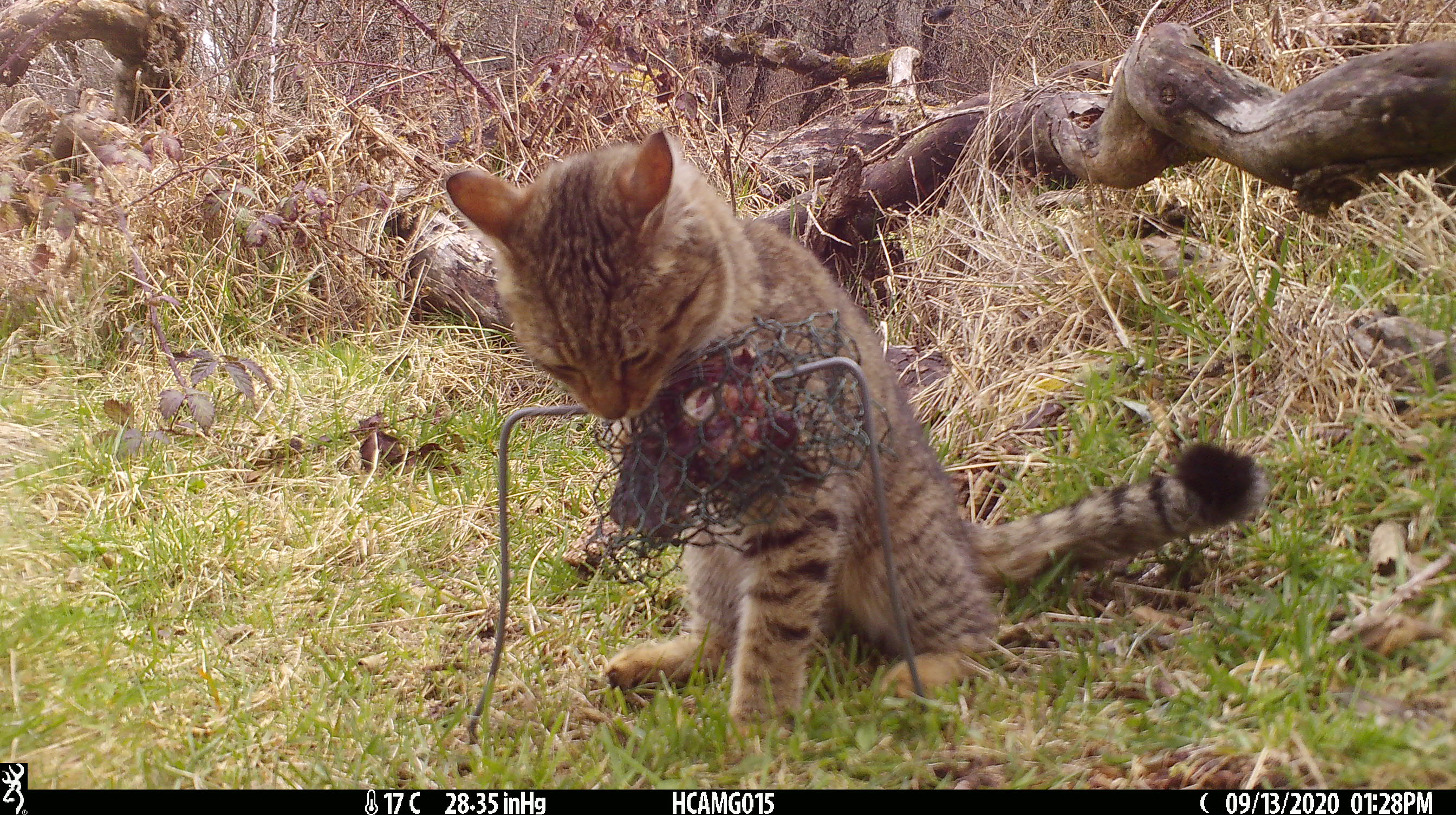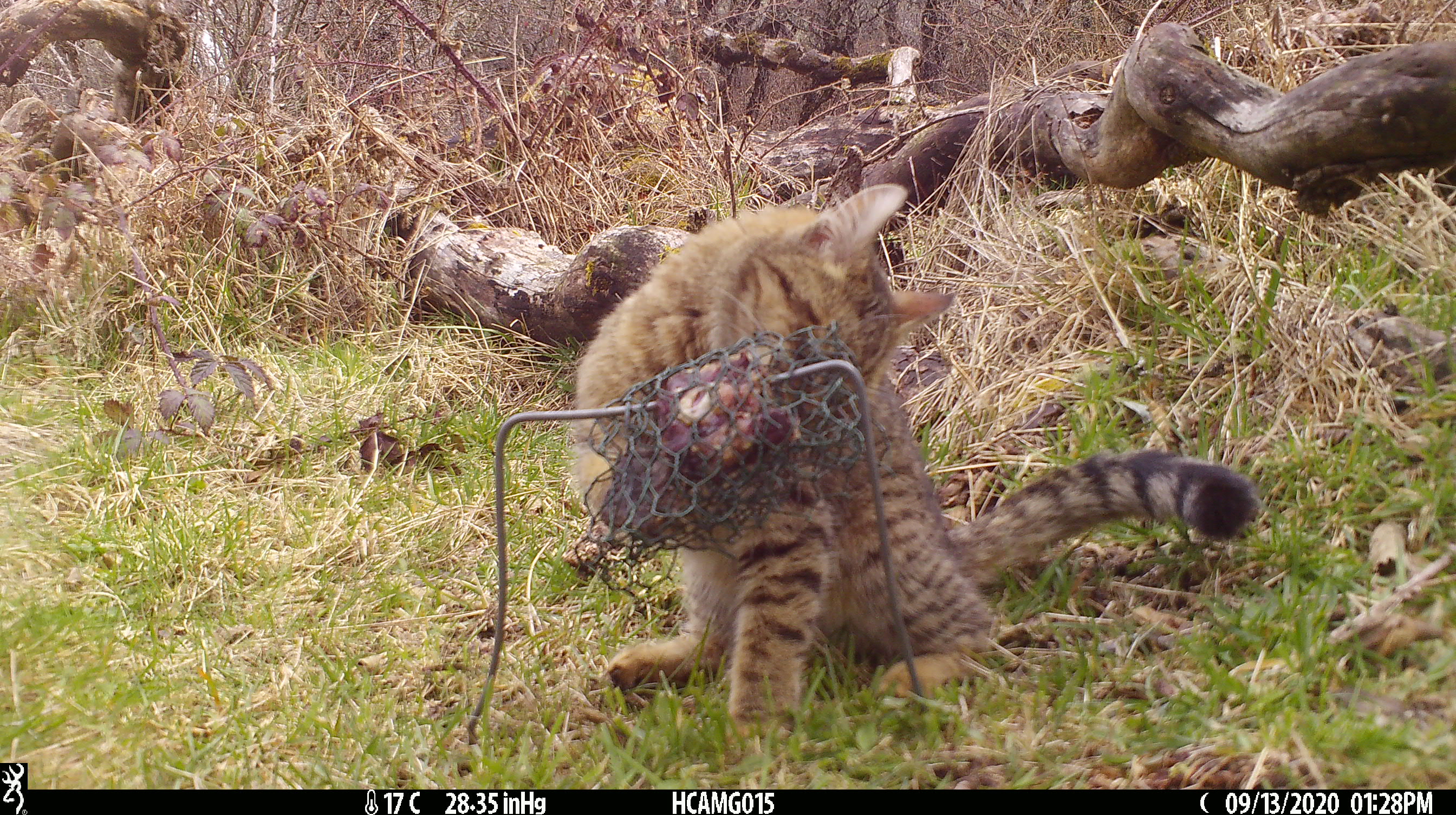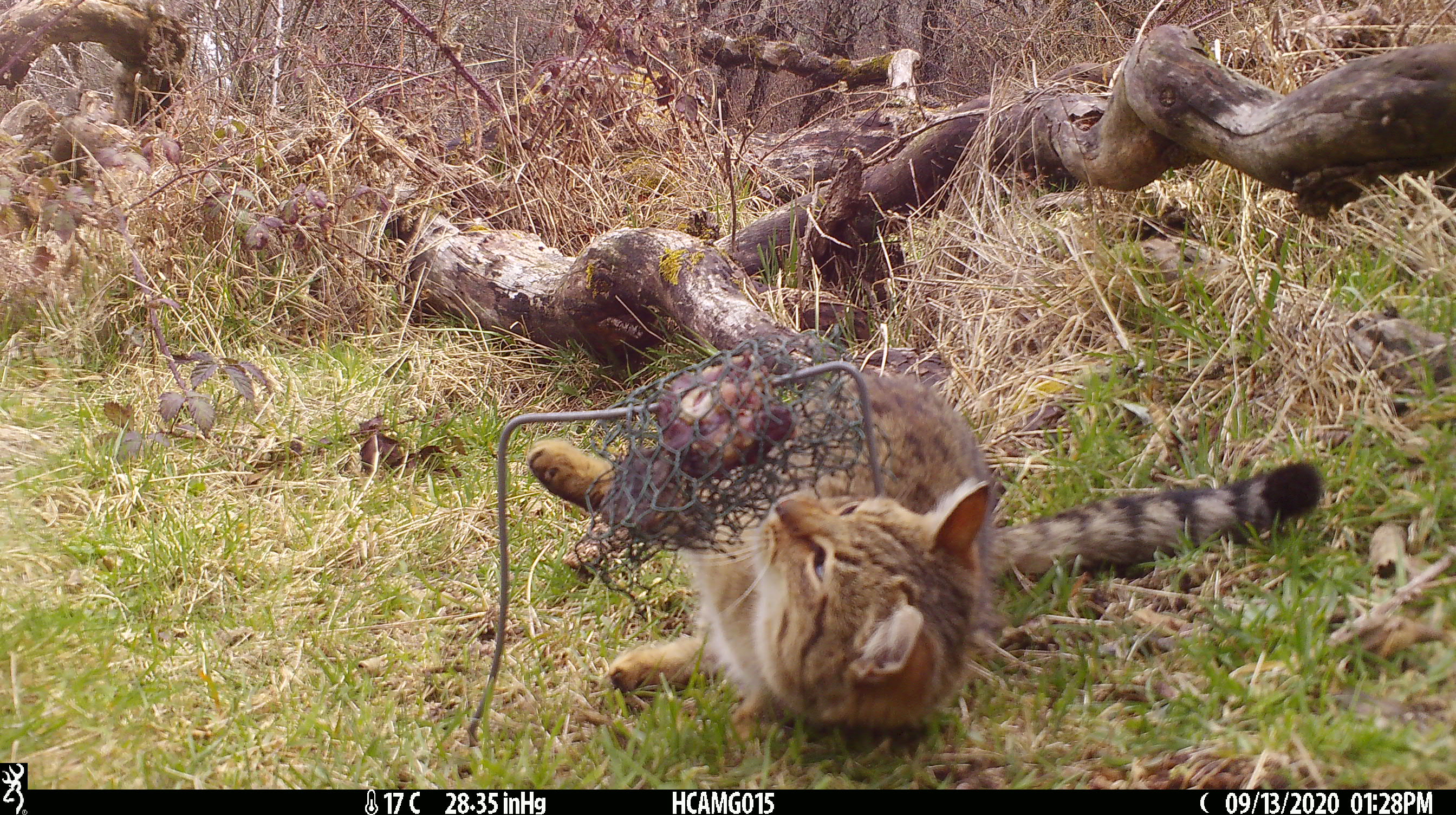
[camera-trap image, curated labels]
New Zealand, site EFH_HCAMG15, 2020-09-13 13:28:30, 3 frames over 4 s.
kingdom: Animalia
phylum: Chordata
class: Mammalia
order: Carnivora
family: Felidae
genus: Felis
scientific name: Felis catus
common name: domestic cat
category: cat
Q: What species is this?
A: Cat (domestic cat) (Felis catus).